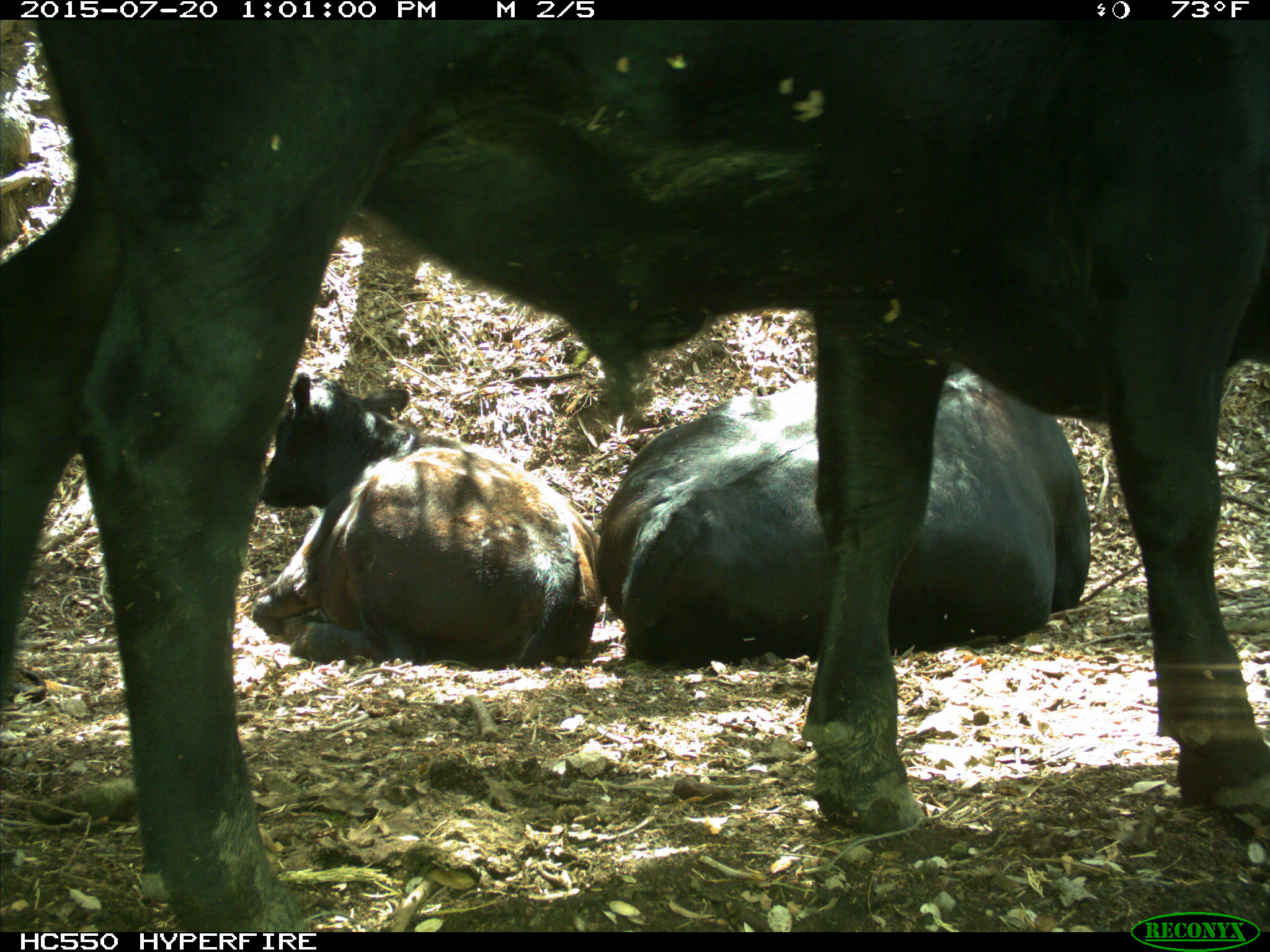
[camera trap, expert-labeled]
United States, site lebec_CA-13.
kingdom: Animalia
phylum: Chordata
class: Mammalia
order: Artiodactyla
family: Bovidae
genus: Bos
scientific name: Bos taurus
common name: domestic cow